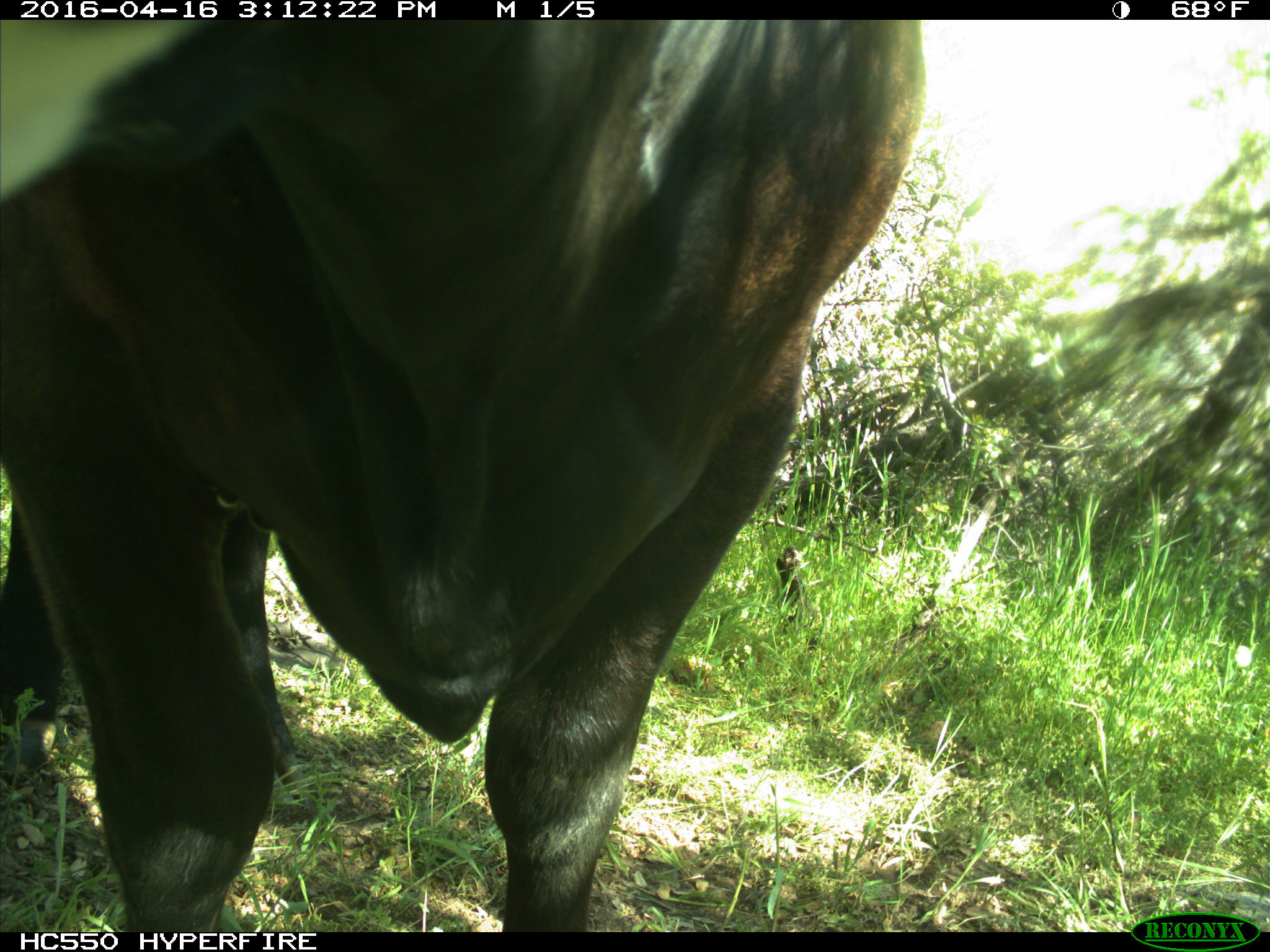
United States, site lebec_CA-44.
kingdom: Animalia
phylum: Chordata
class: Mammalia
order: Artiodactyla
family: Bovidae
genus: Bos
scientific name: Bos taurus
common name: domestic cow